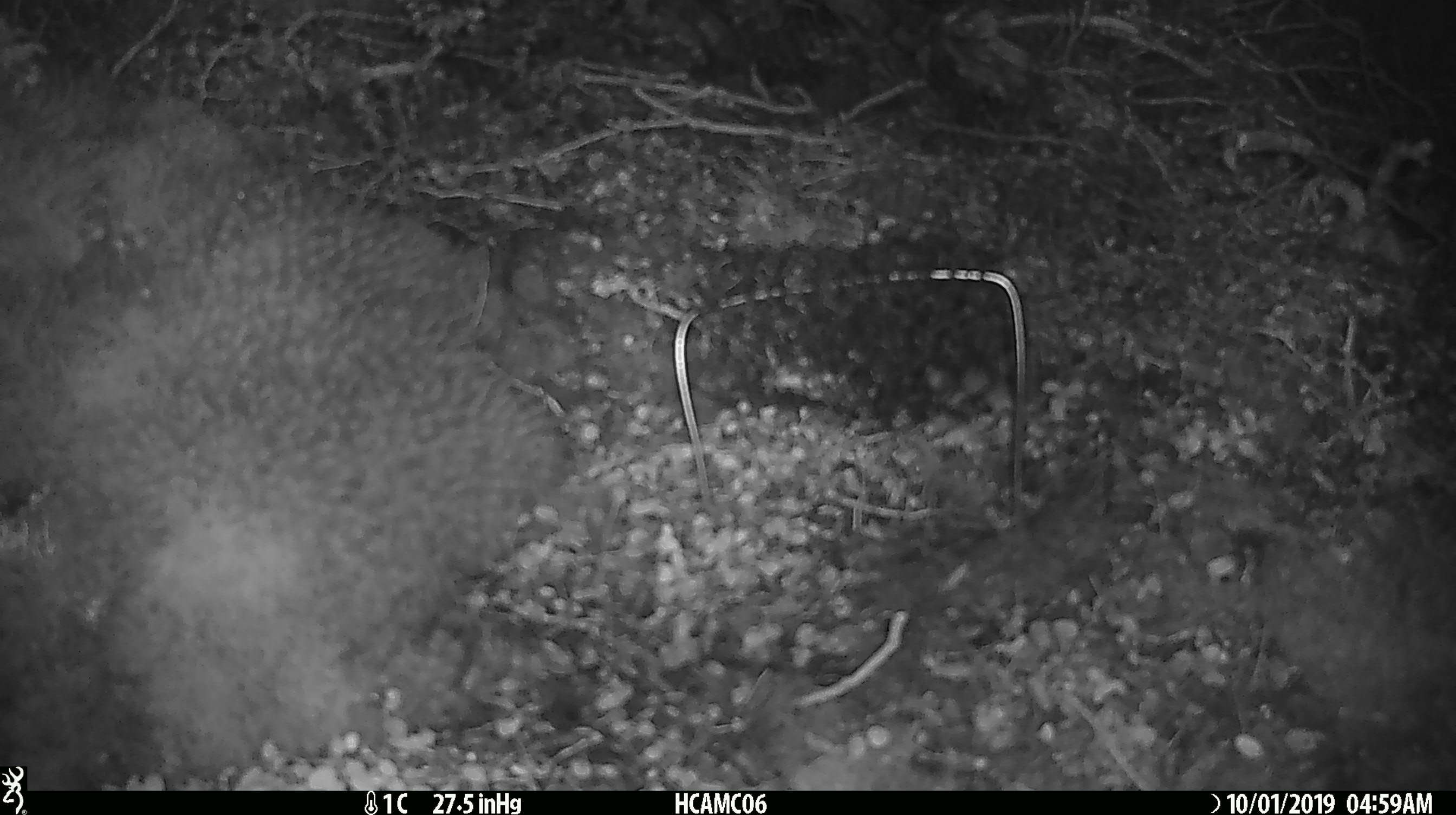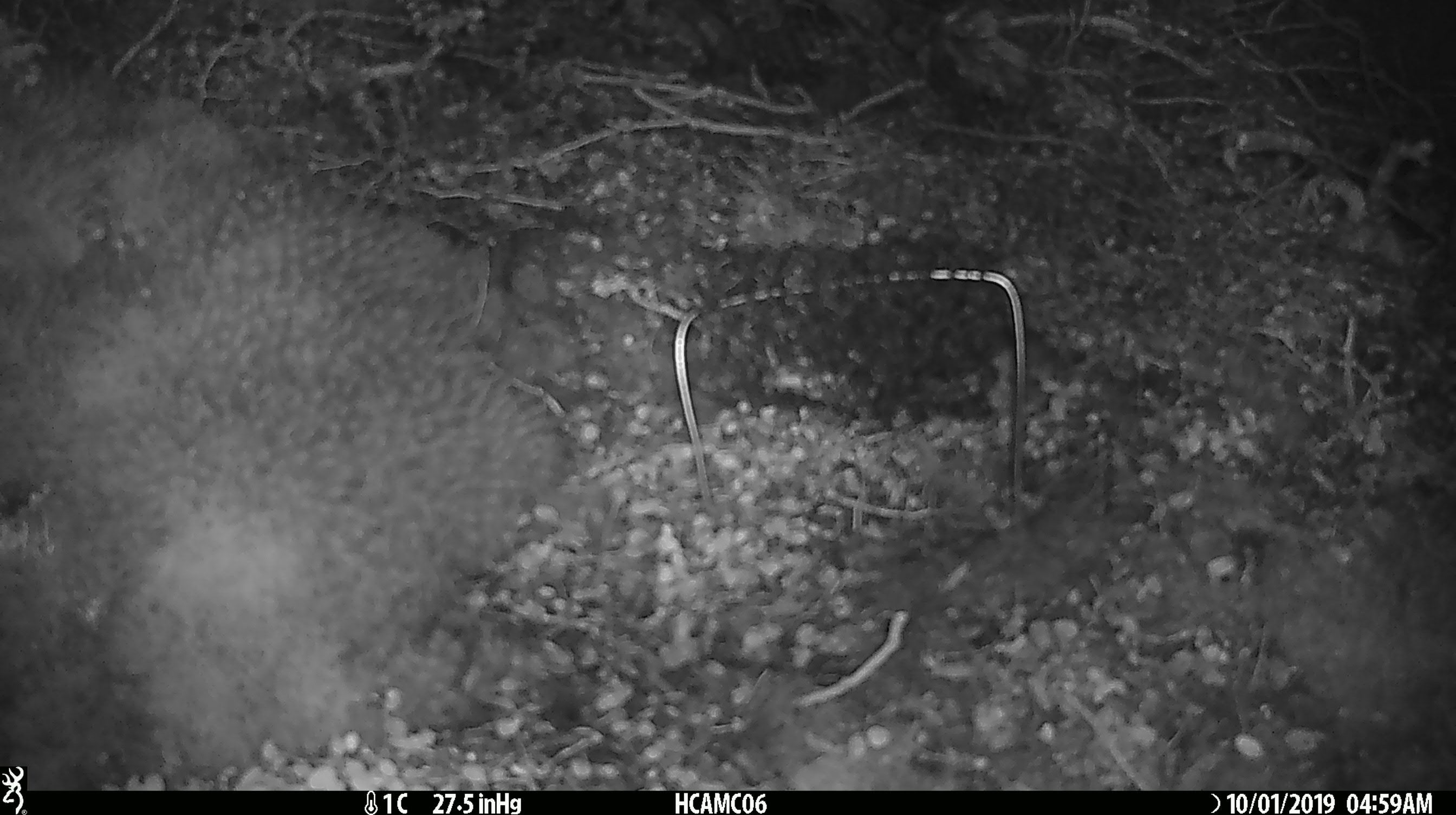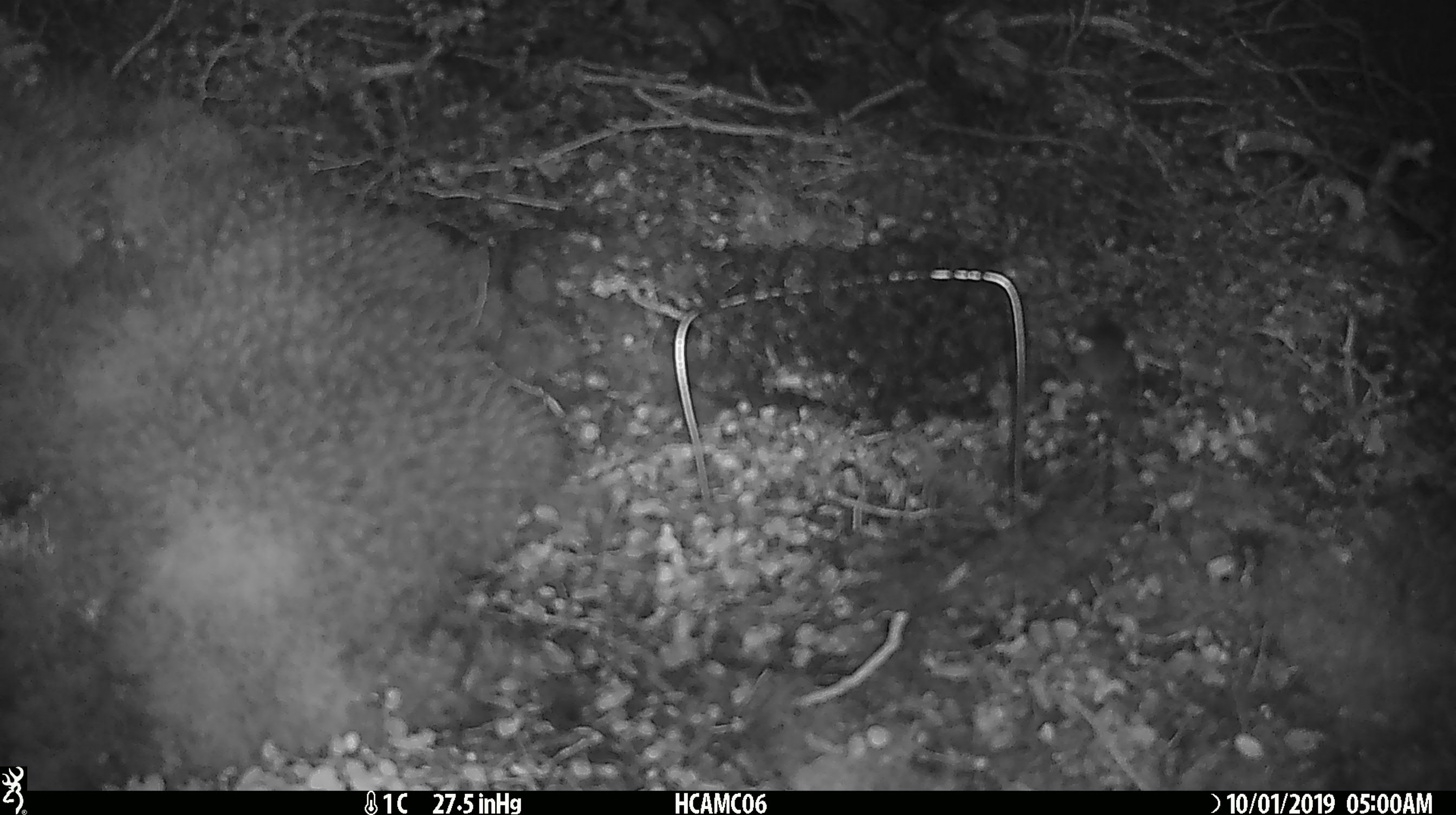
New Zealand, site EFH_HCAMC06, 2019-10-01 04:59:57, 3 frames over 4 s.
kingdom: Animalia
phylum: Chordata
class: Mammalia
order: Rodentia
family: Muridae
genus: Mus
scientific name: Mus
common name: mouse